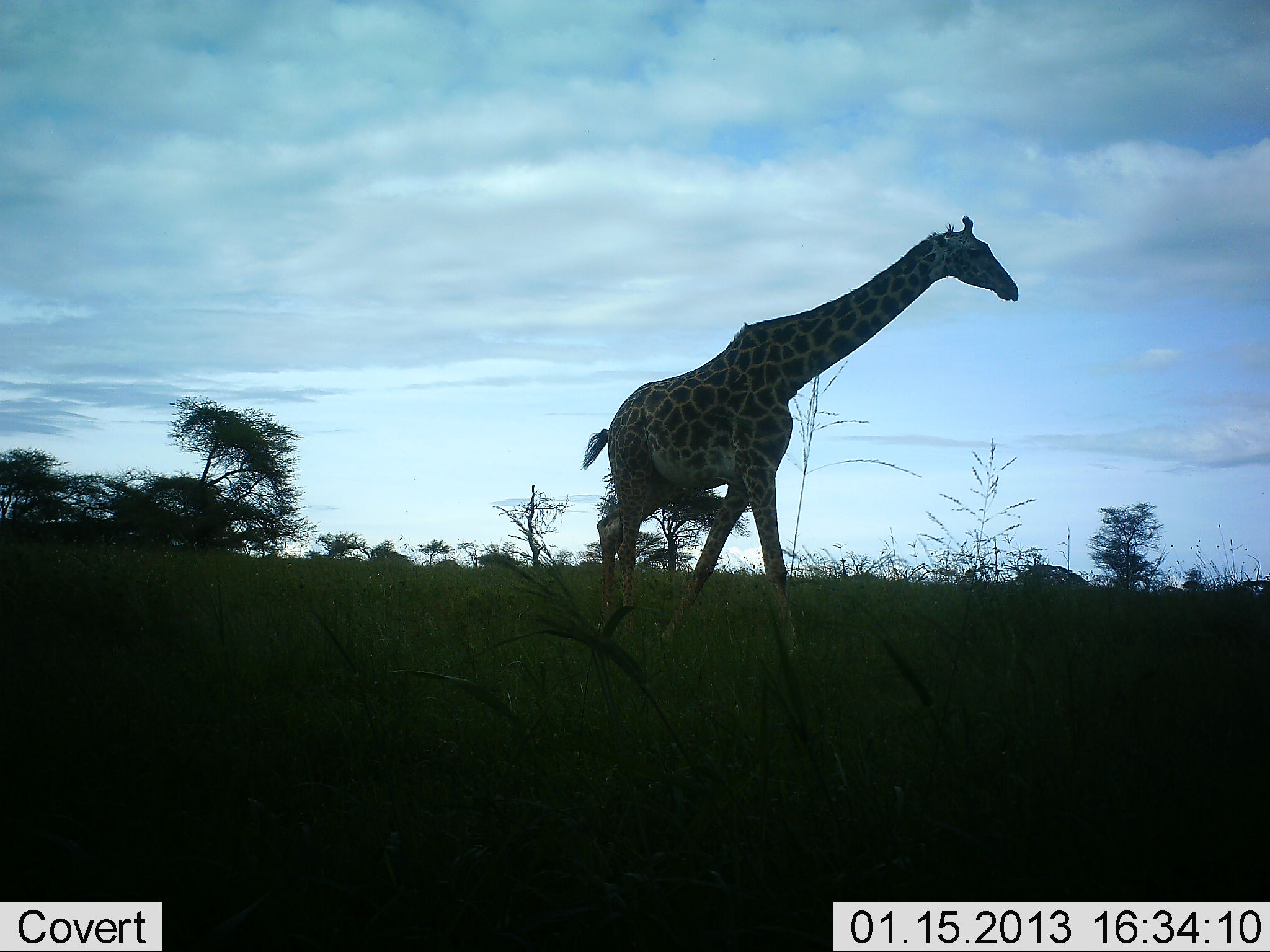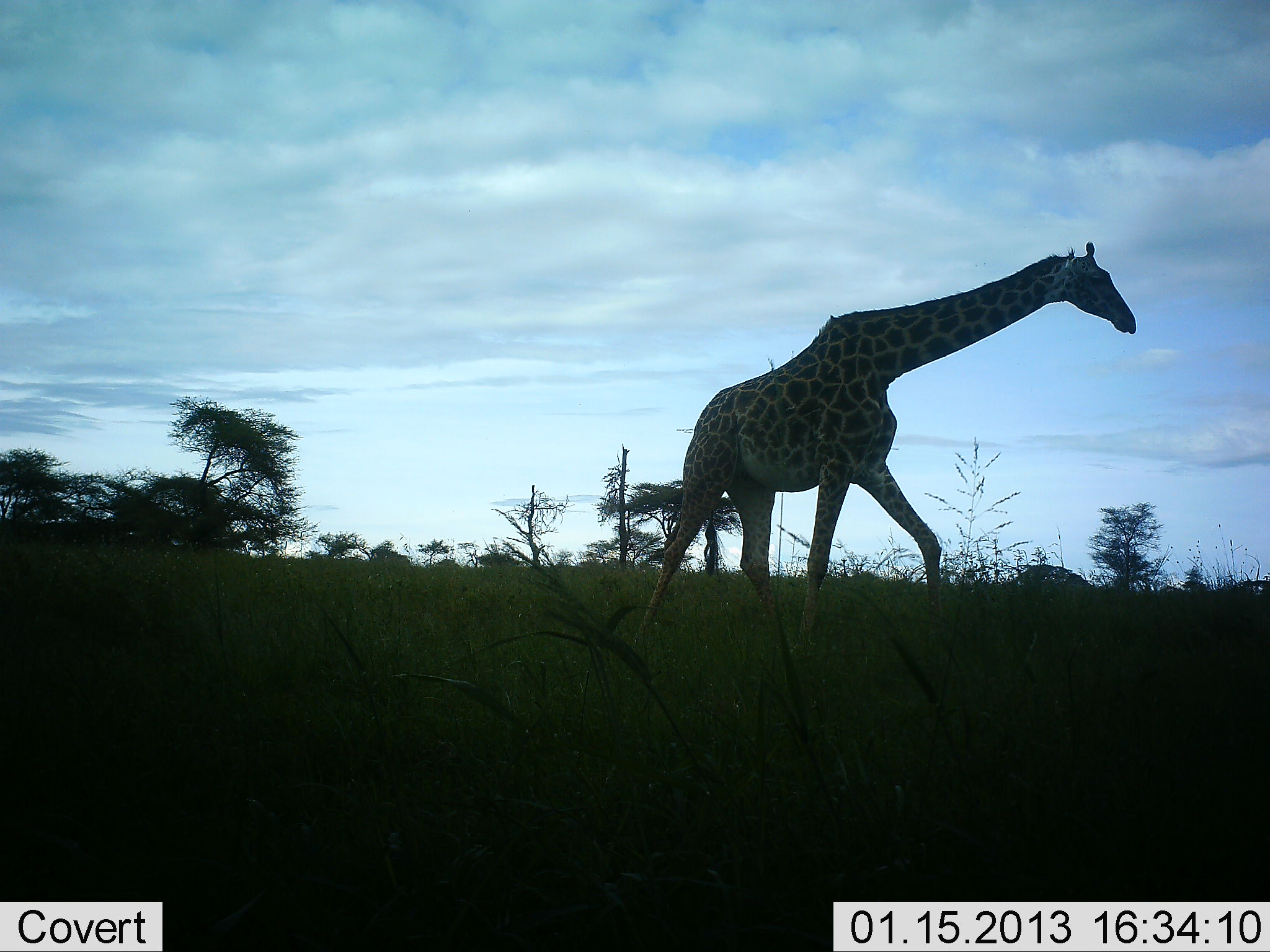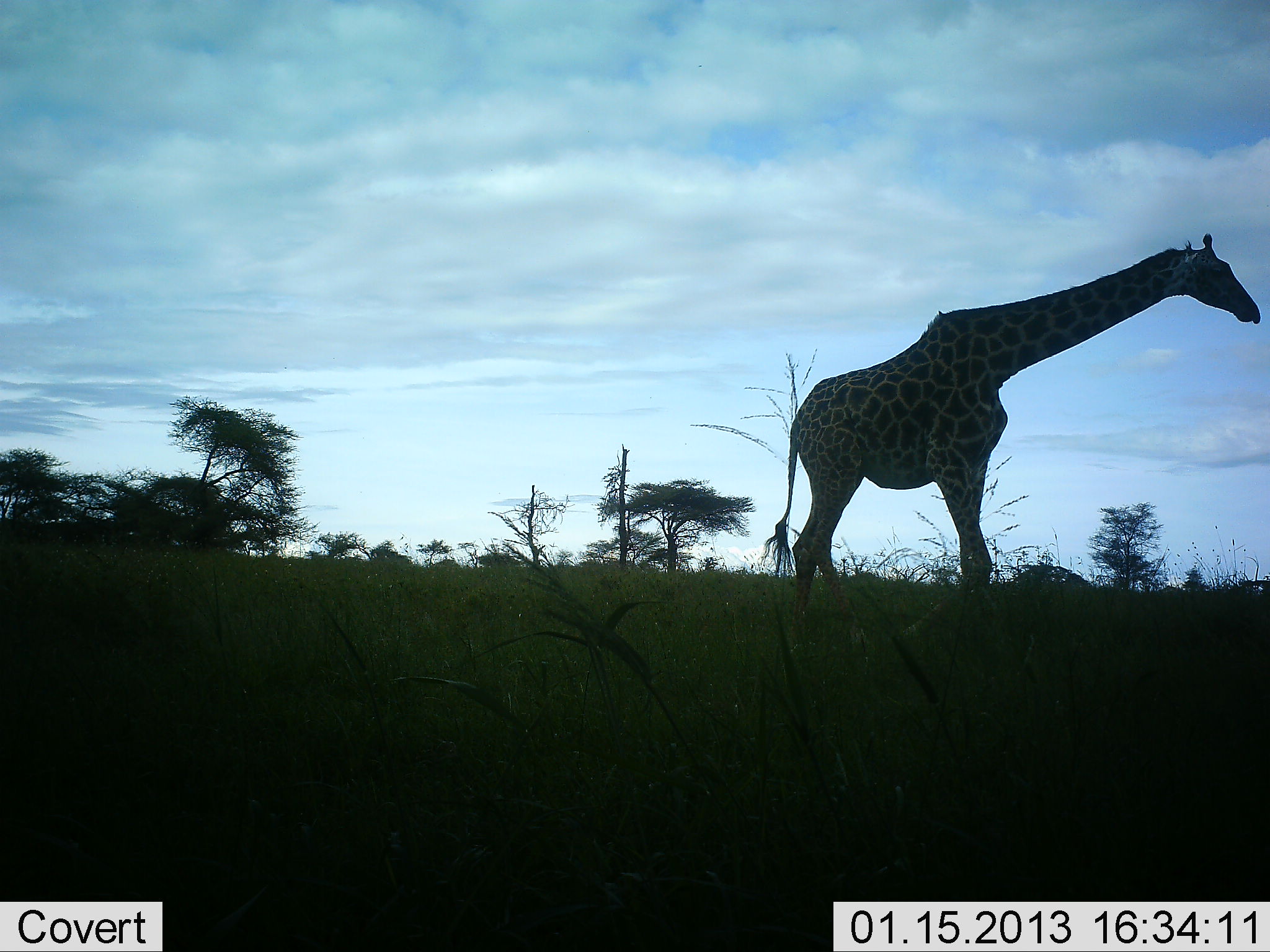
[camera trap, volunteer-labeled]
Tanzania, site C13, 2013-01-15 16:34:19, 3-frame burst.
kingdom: Animalia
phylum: Chordata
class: Mammalia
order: Artiodactyla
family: Giraffidae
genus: Giraffa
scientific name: Giraffa camelopardalis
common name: giraffe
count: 1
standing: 8%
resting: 0%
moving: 95%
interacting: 0%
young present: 0%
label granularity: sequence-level